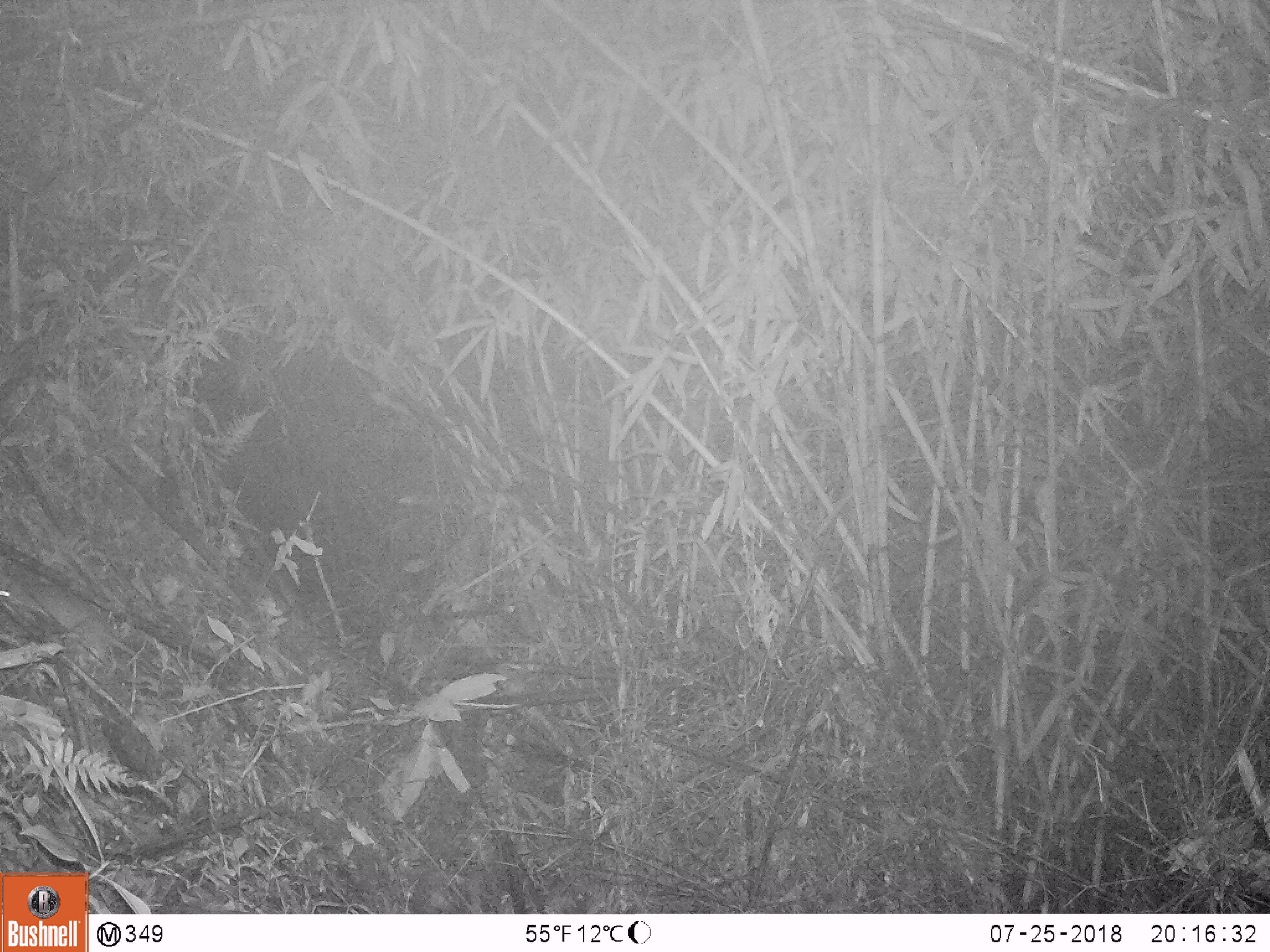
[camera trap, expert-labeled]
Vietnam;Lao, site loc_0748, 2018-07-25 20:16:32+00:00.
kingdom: Animalia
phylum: Chordata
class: Mammalia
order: Rodentia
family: Muridae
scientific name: Muridae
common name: old-world mice and rats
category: unidentified murid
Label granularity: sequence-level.